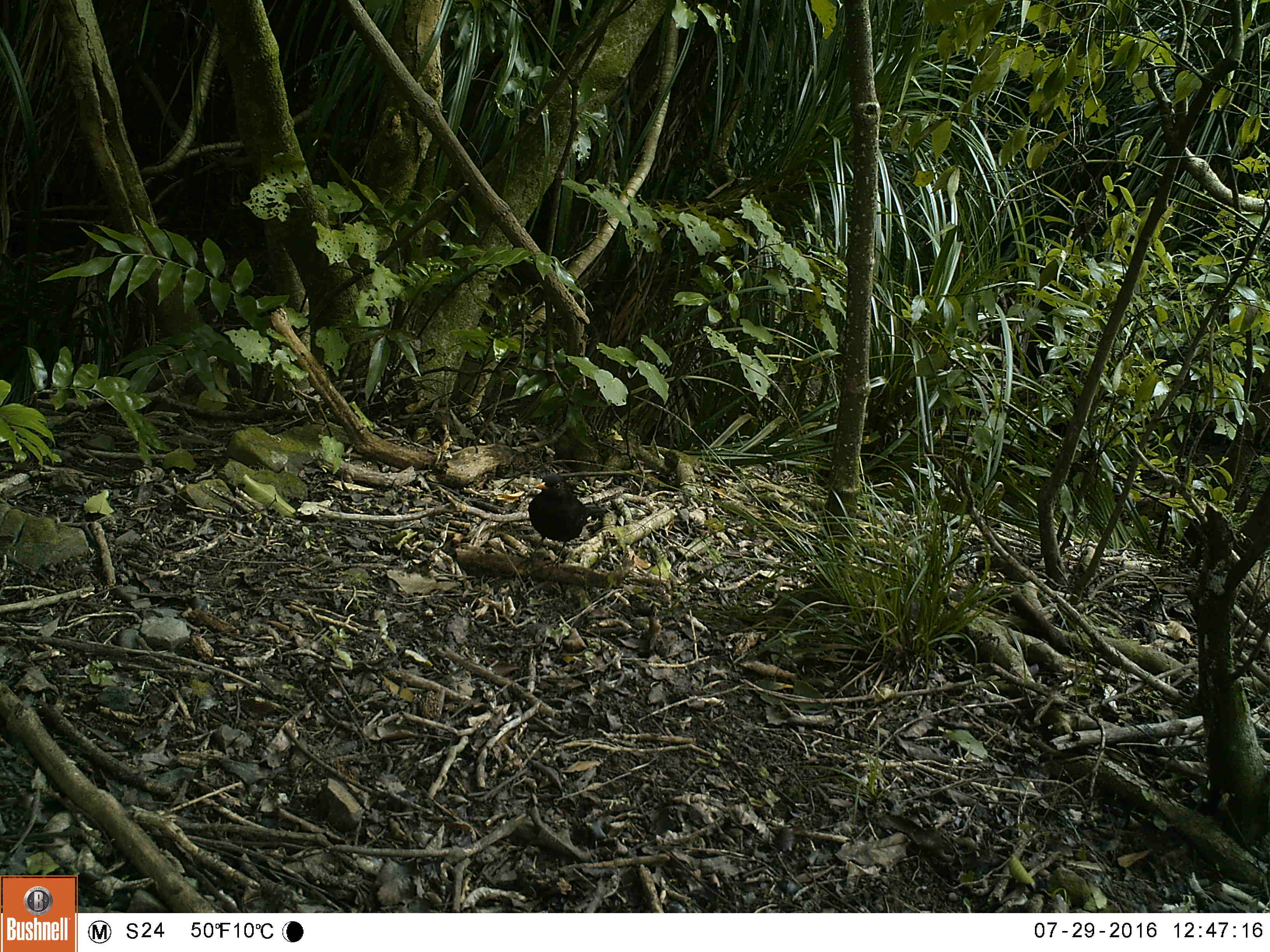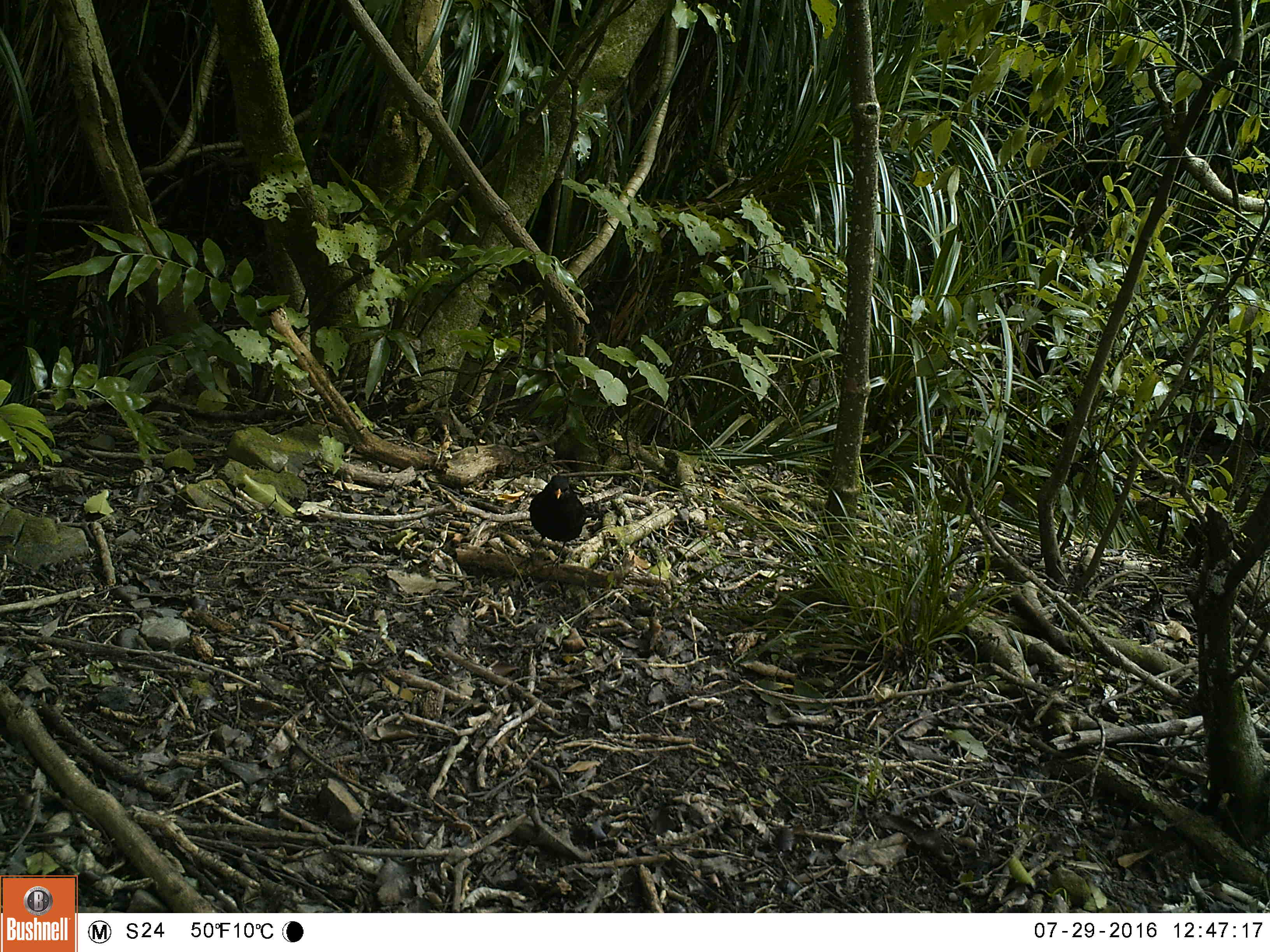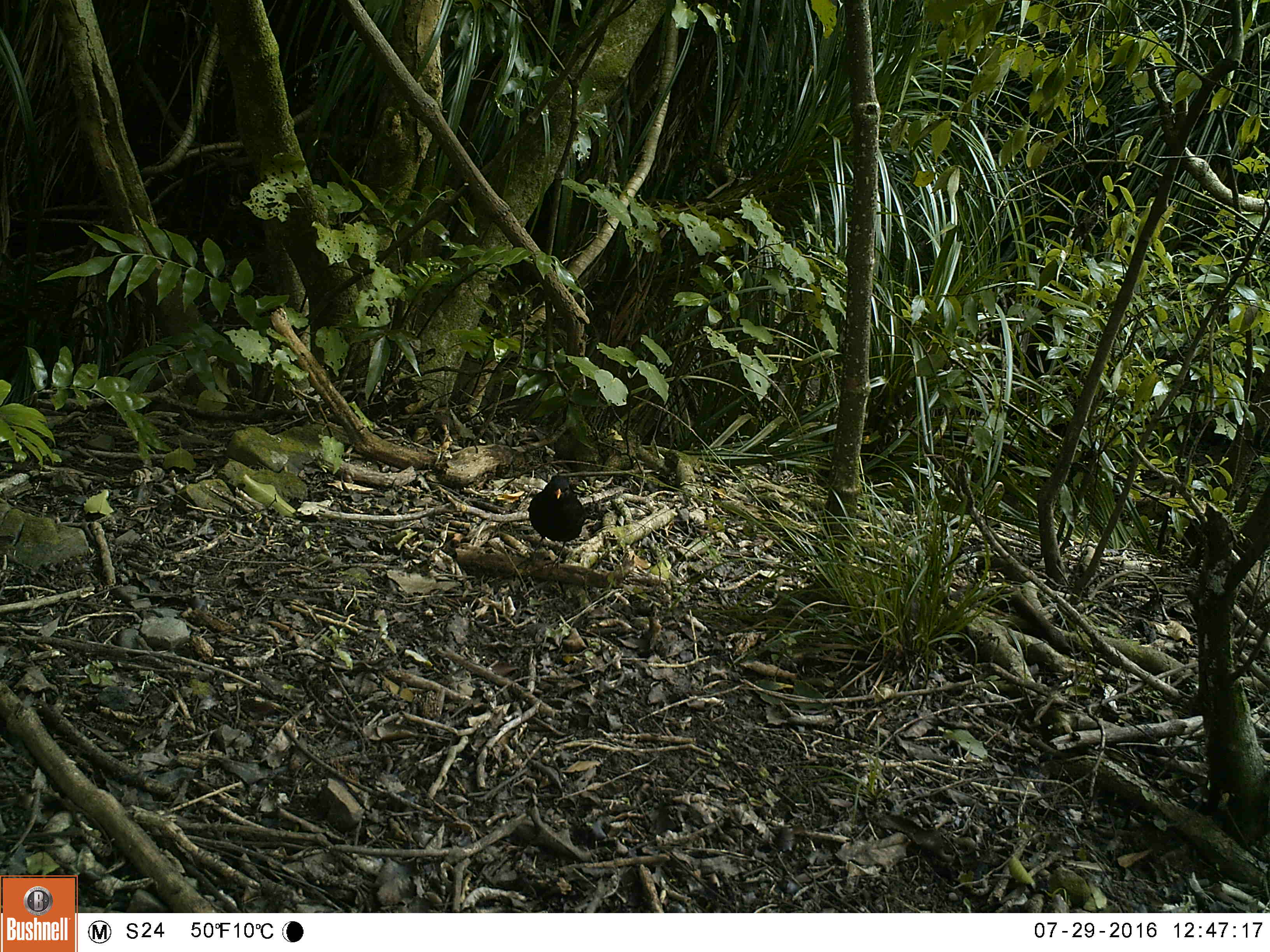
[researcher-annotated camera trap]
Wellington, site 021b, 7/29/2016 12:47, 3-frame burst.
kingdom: Animalia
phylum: Chordata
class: Aves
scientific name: Aves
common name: bird